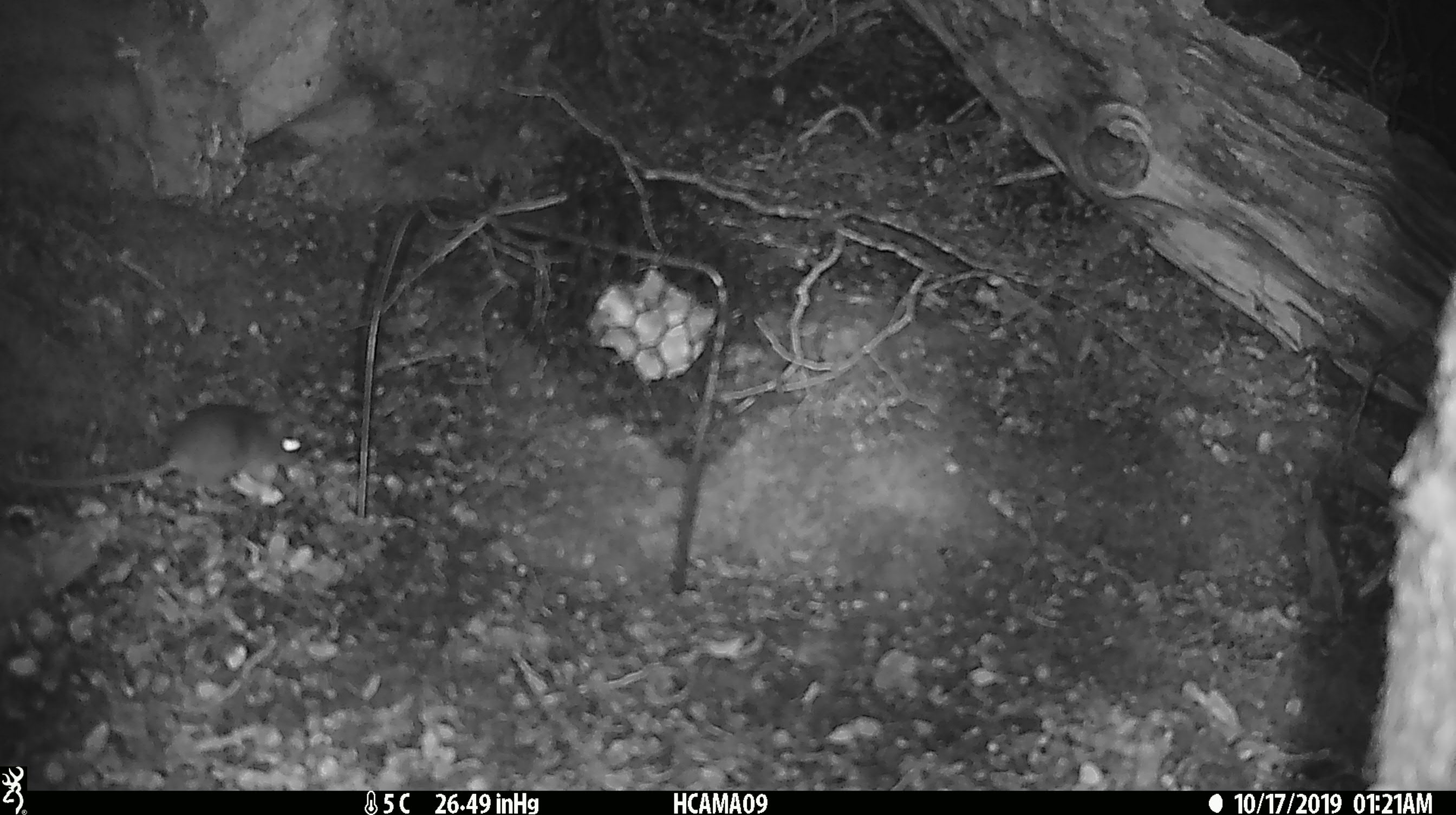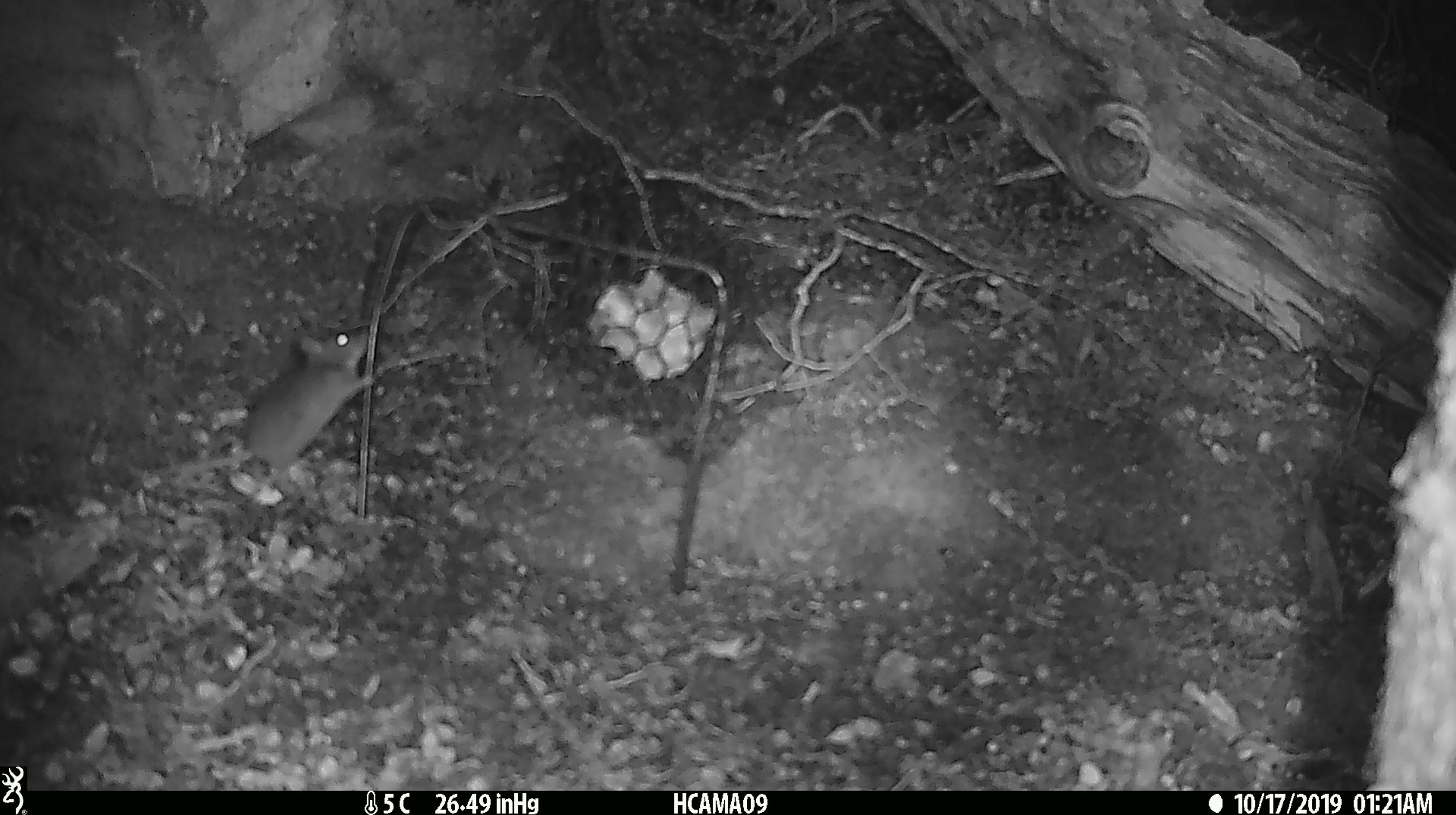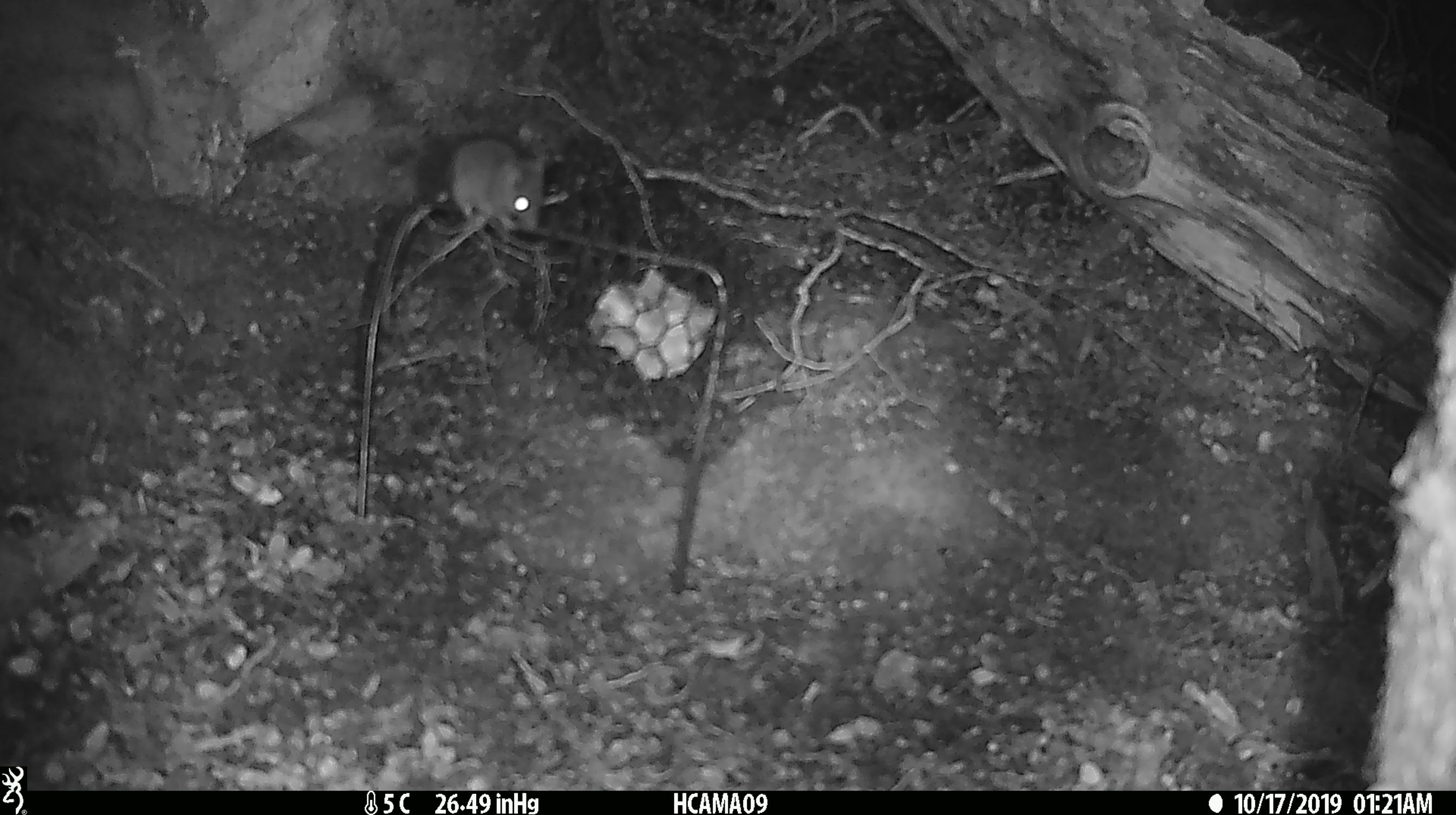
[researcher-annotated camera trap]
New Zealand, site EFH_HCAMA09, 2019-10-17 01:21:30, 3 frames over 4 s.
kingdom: Animalia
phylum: Chordata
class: Mammalia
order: Rodentia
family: Muridae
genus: Mus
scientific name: Mus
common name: mouse